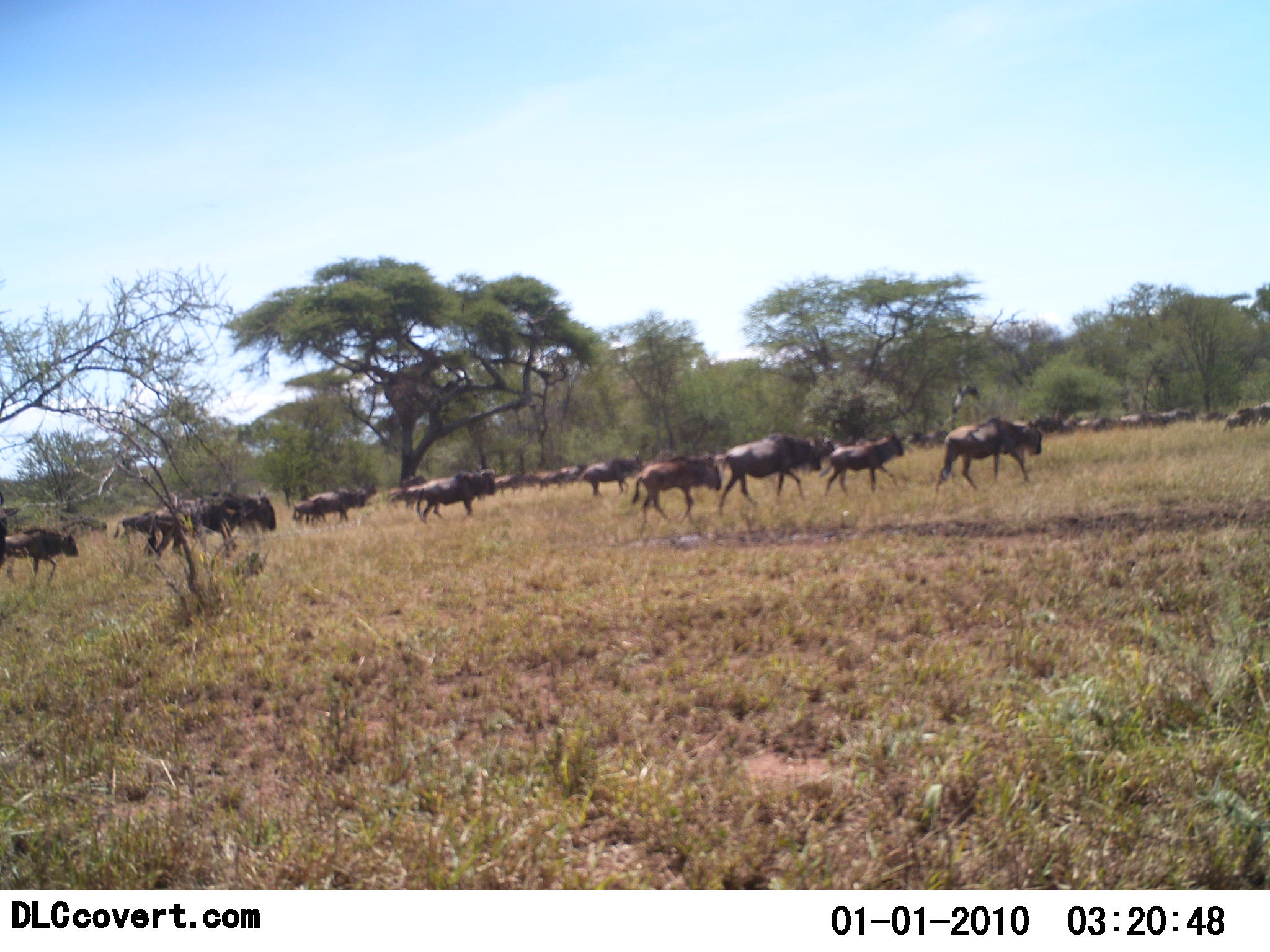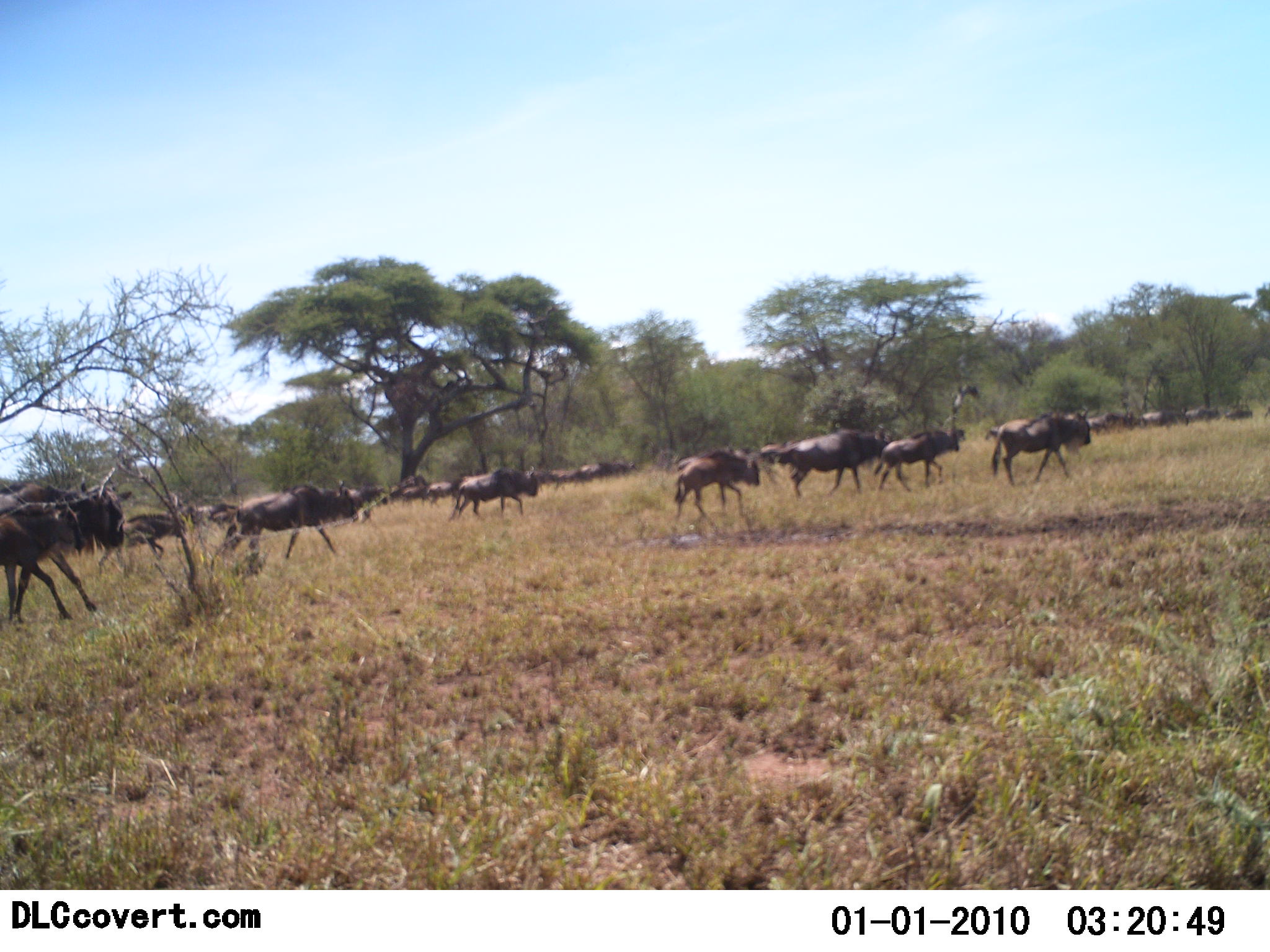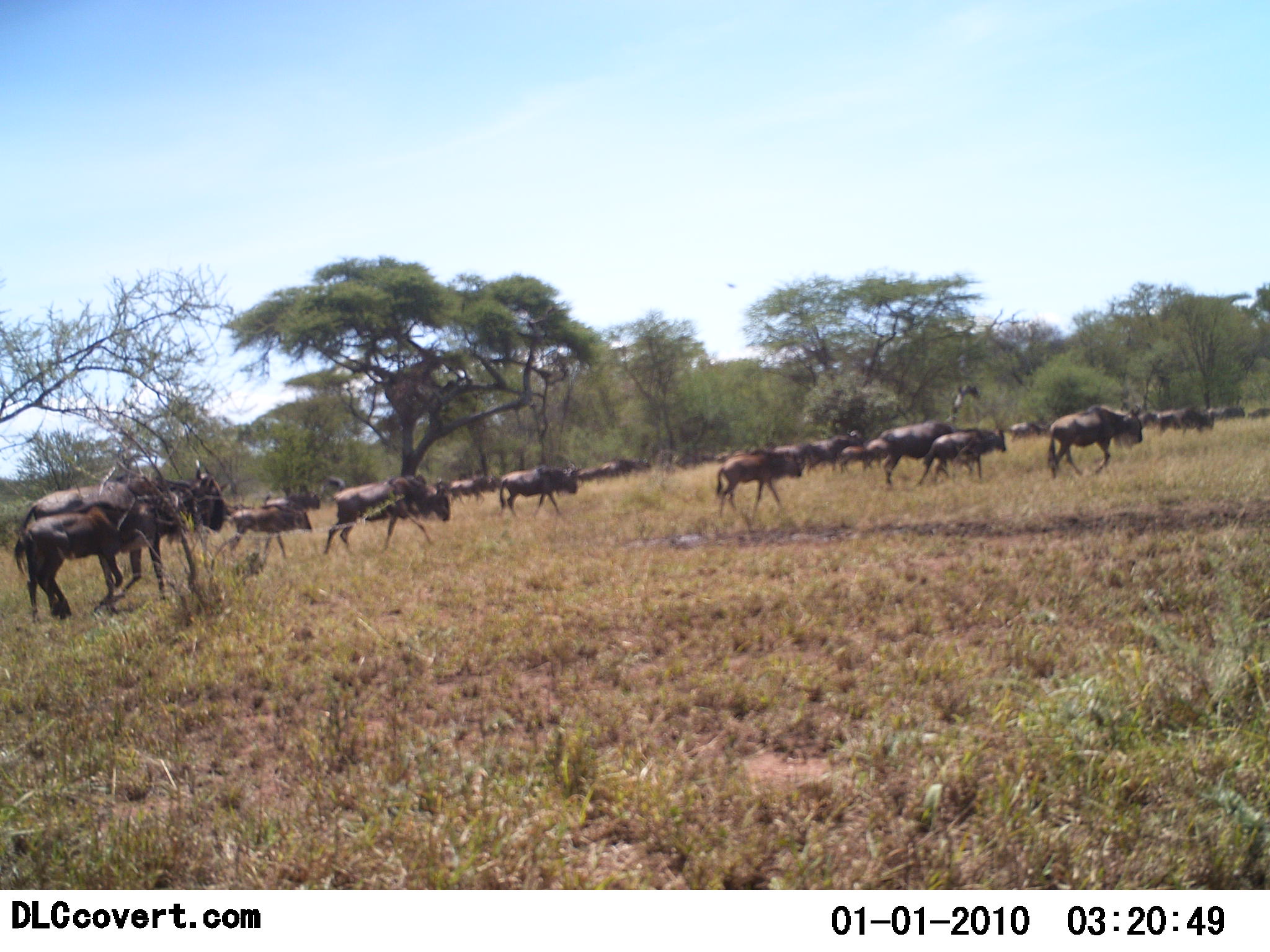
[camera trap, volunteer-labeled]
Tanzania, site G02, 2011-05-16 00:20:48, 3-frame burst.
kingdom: Animalia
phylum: Chordata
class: Mammalia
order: Artiodactyla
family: Bovidae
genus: Connochaetes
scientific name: Connochaetes taurinus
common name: blue wildebeest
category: wildebeest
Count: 11-50.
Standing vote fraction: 7%.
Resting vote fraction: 0%.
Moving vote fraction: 93%.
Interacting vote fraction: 0%.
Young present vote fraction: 14%.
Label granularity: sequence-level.